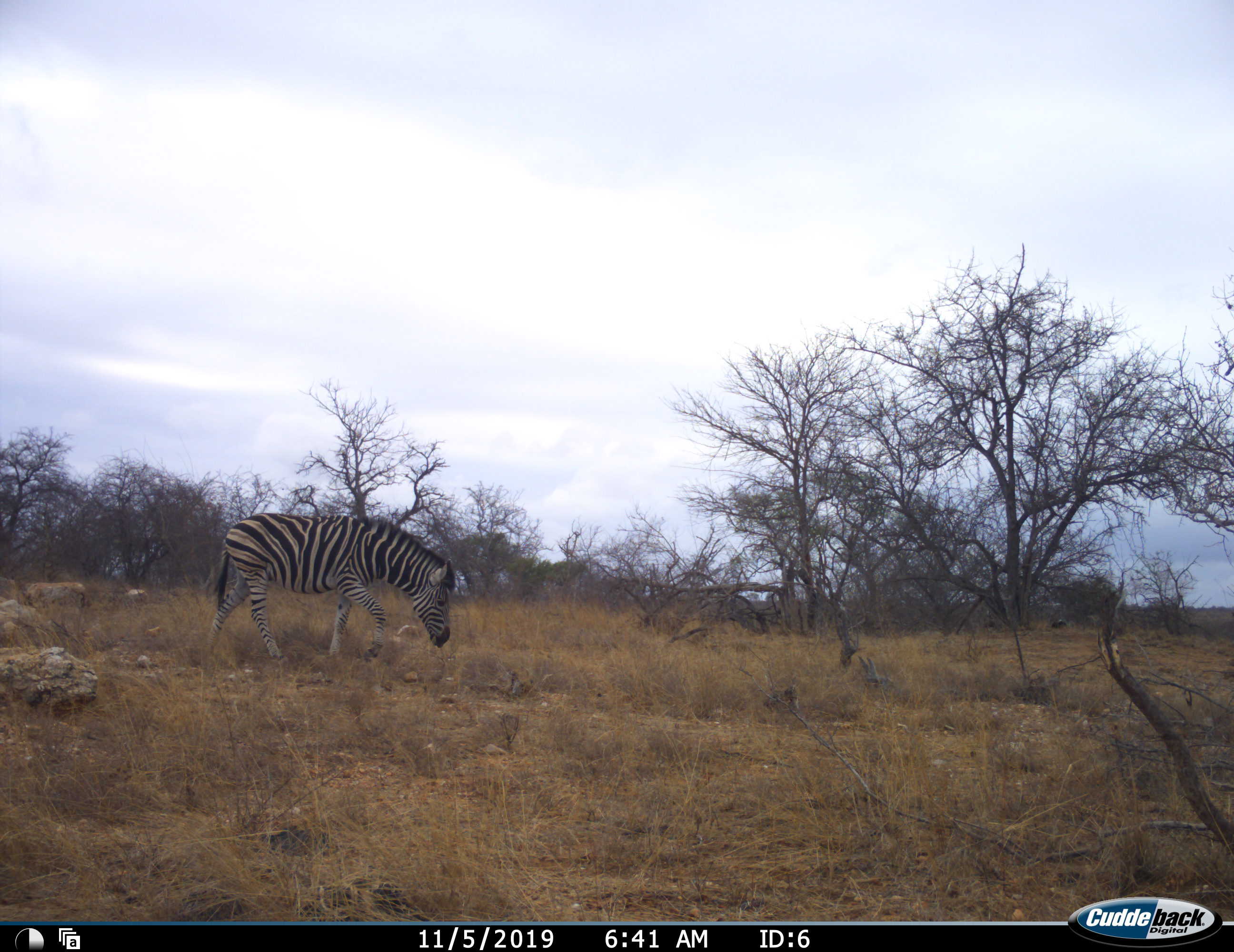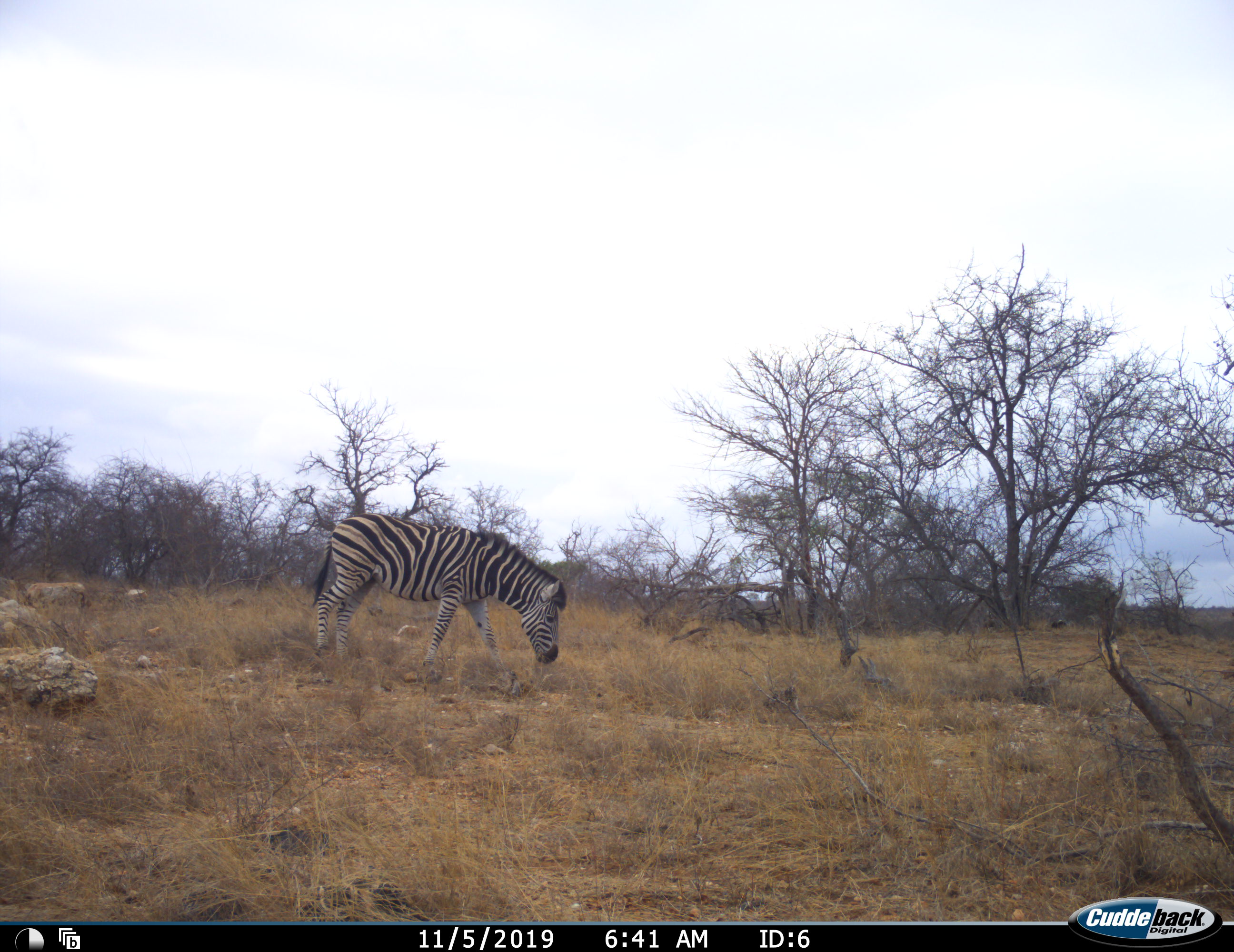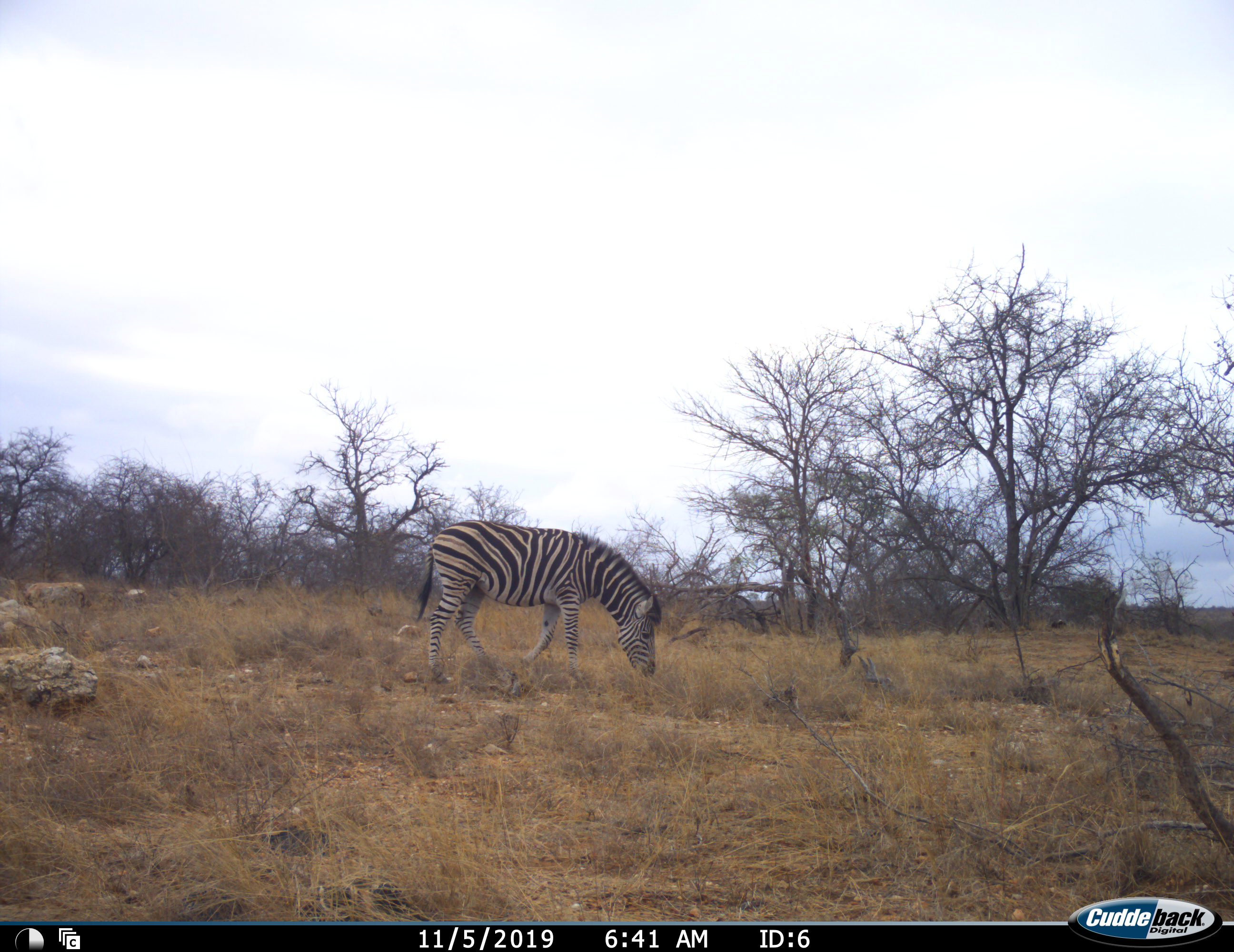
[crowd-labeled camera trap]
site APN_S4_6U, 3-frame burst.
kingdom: Animalia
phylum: Chordata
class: Mammalia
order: Perissodactyla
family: Equidae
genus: Equus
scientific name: Equus quagga burchellii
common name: burchell's zebra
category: zebraburchells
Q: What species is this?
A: Zebraburchells (burchell's zebra) (Equus quagga burchellii).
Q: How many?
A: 1.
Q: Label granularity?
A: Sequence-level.